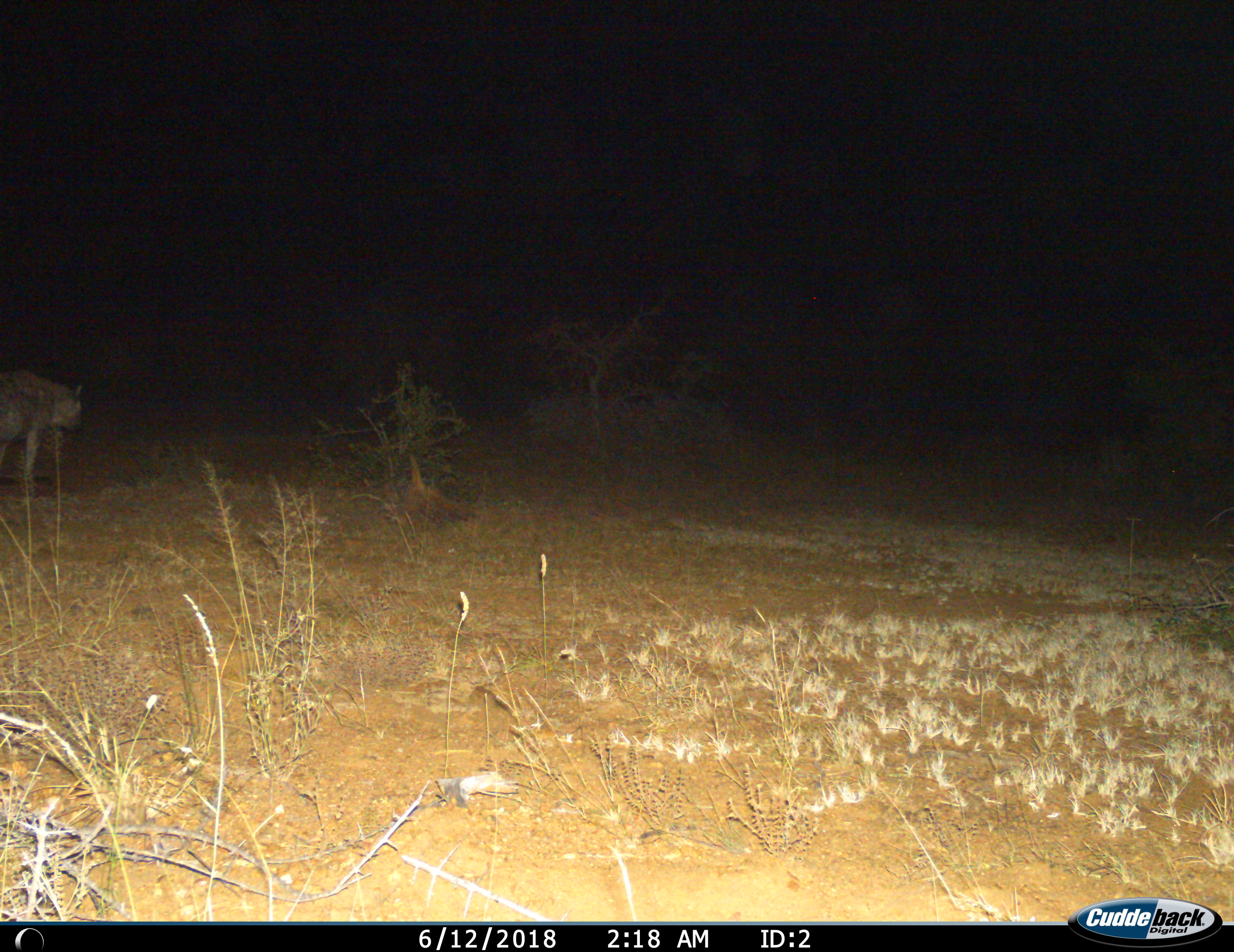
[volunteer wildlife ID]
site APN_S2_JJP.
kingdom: Animalia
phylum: Chordata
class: Mammalia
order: Carnivora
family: Hyaenidae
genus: Crocuta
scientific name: Crocuta crocuta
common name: spotted hyena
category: hyenaspotted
Hyenaspotted (spotted hyena) (Crocuta crocuta), count 1. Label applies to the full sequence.